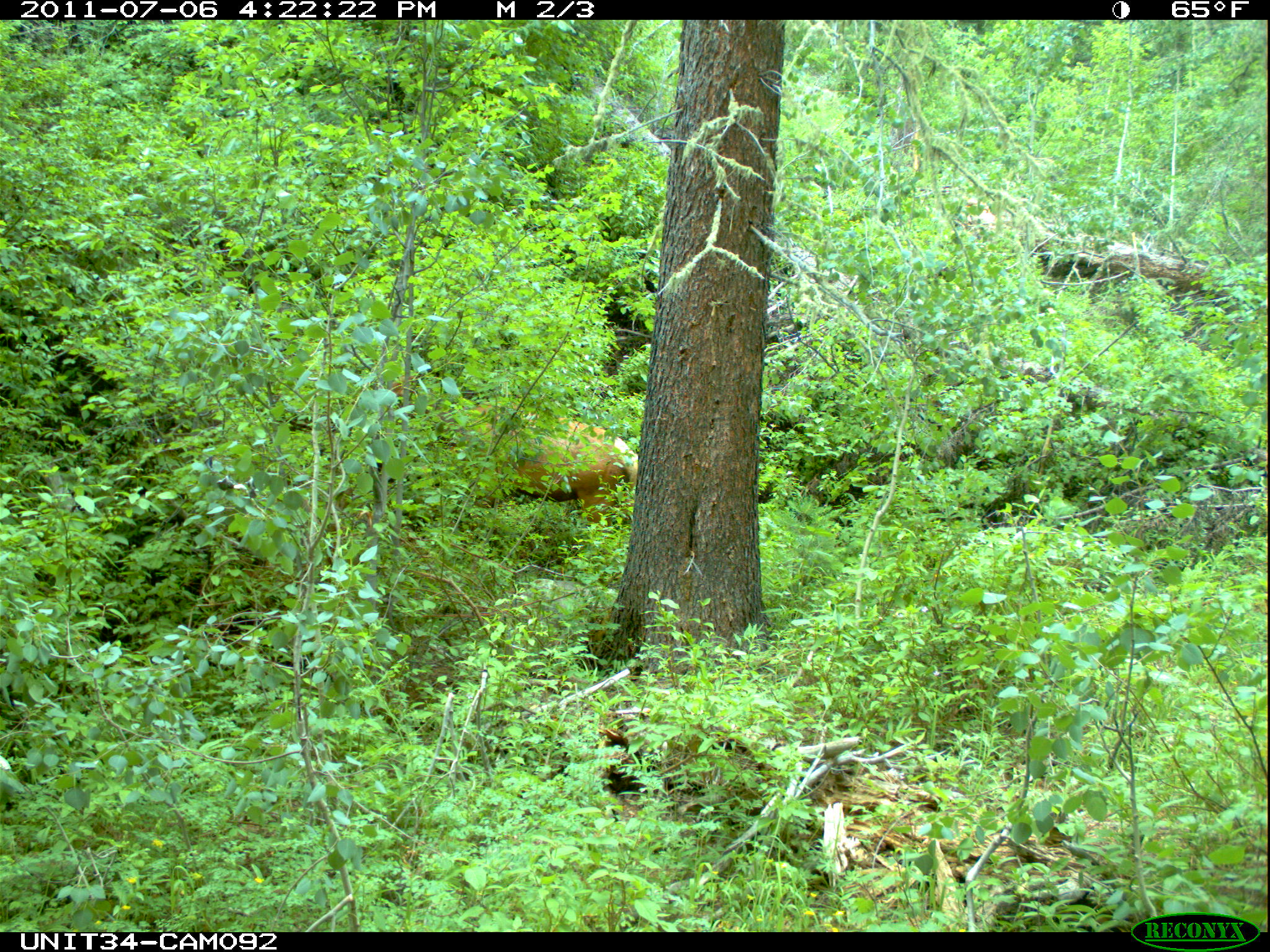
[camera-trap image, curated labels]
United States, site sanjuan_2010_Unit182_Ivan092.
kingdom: Animalia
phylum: Chordata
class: Mammalia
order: Artiodactyla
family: Cervidae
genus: Cervus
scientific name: Cervus elaphus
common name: red deer